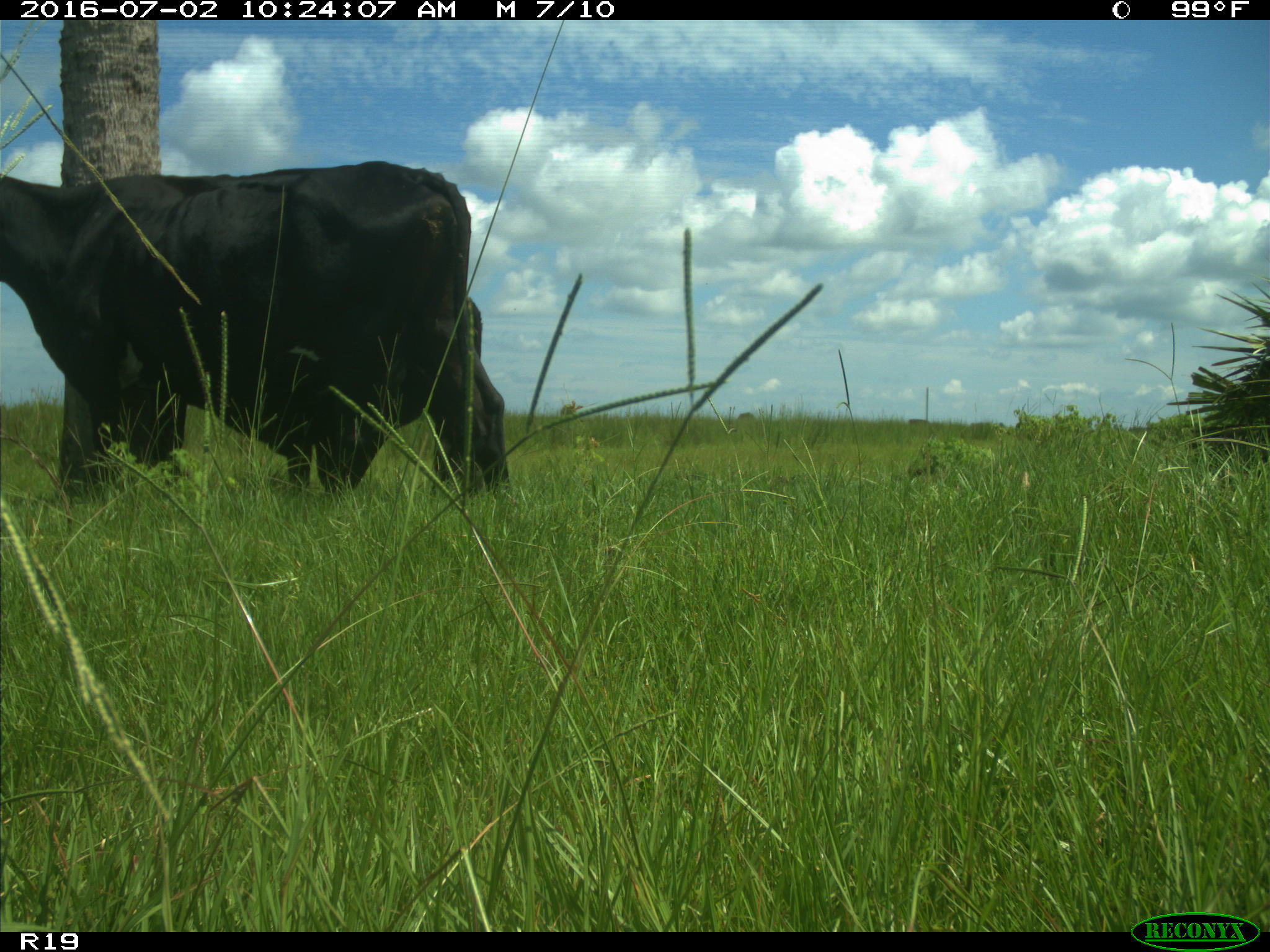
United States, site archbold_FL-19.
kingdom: Animalia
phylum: Chordata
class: Mammalia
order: Artiodactyla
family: Bovidae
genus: Bos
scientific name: Bos taurus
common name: domestic cow